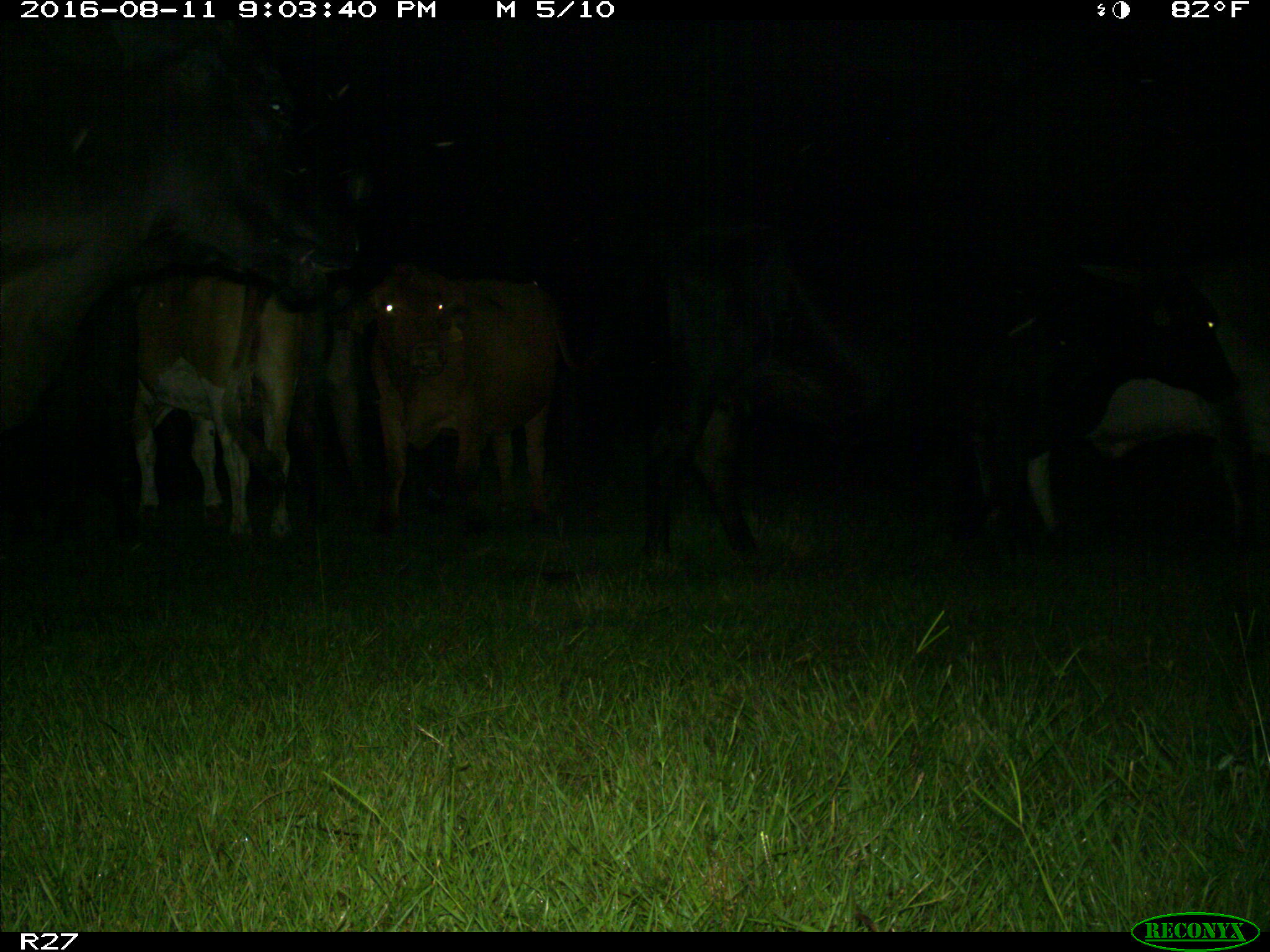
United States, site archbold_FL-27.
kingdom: Animalia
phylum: Chordata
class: Mammalia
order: Artiodactyla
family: Bovidae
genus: Bos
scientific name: Bos taurus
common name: domestic cow